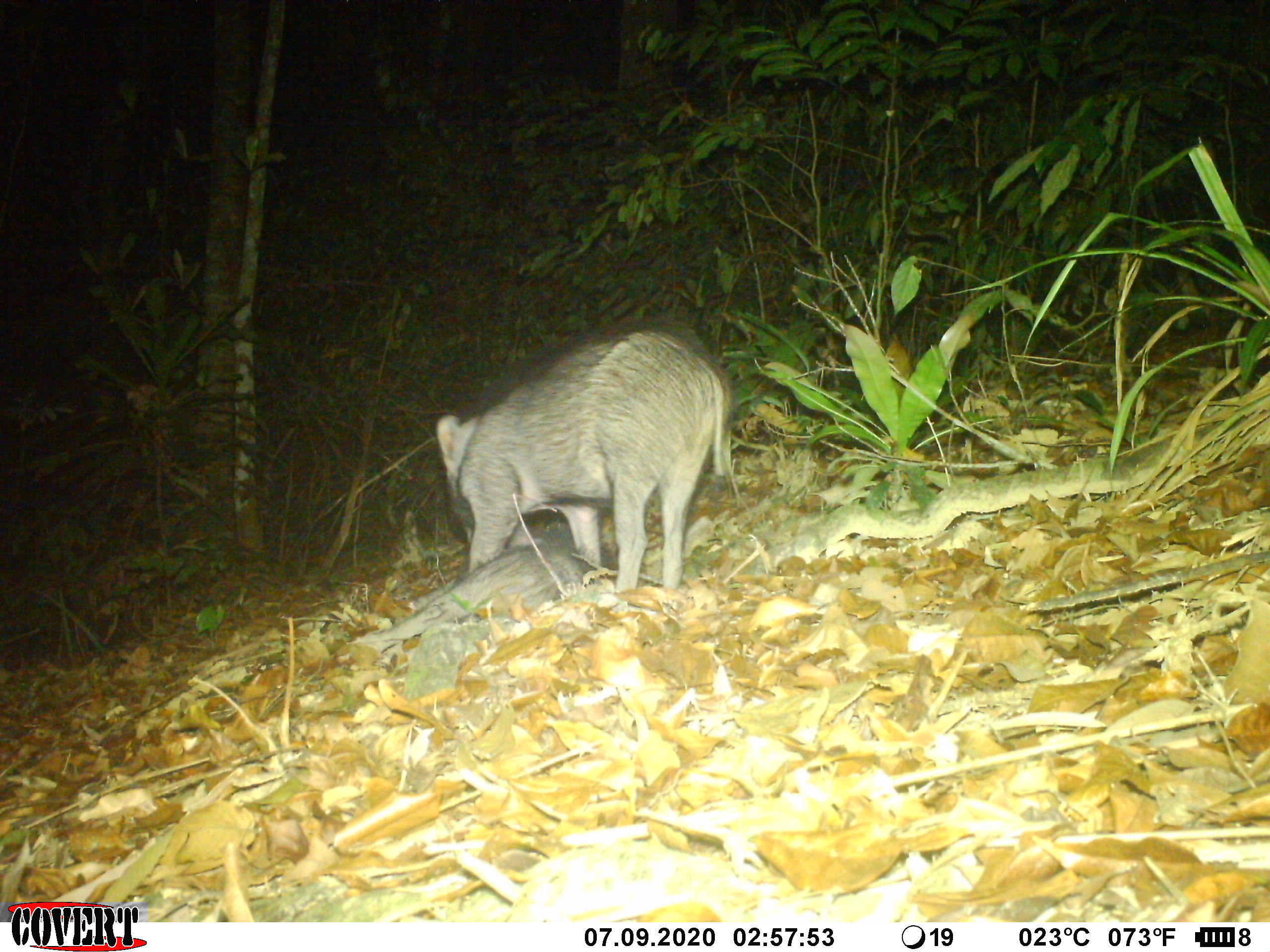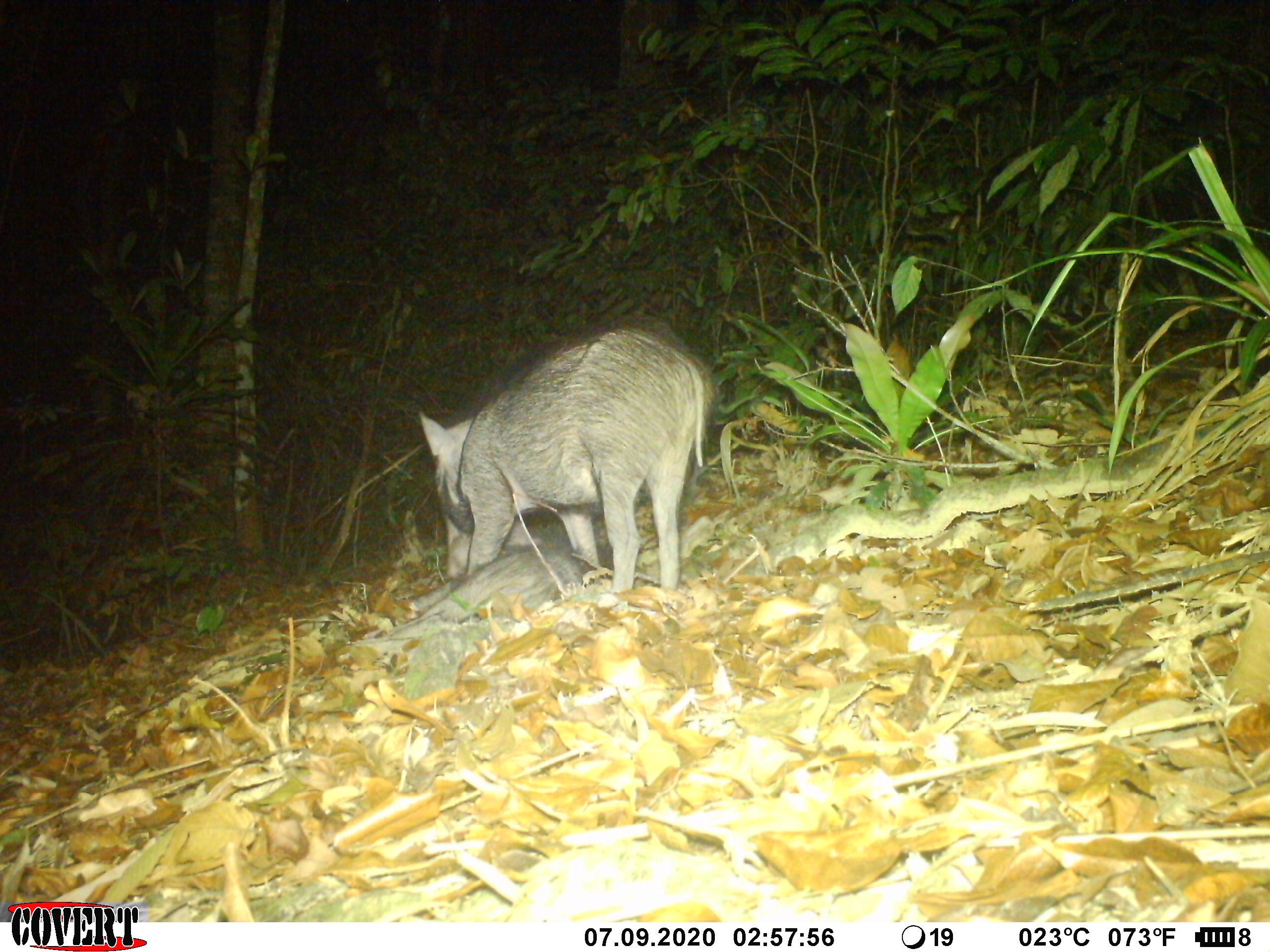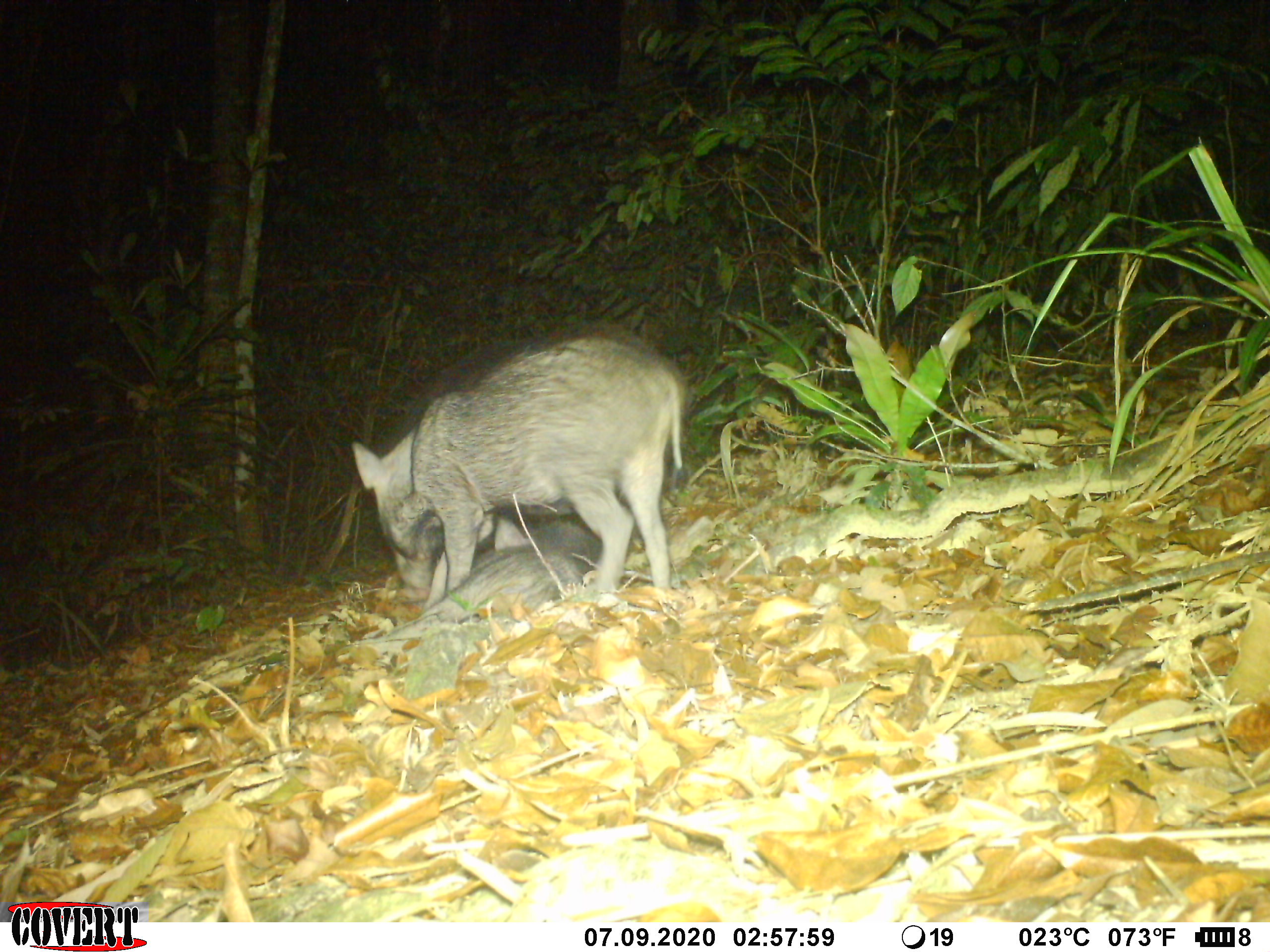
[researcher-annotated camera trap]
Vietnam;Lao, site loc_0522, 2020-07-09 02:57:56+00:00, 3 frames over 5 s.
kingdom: Animalia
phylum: Chordata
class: Mammalia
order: Artiodactyla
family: Suidae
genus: Sus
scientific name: Sus scrofa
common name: eurasian wild pig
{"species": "eurasian wild pig (Sus scrofa)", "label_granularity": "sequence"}